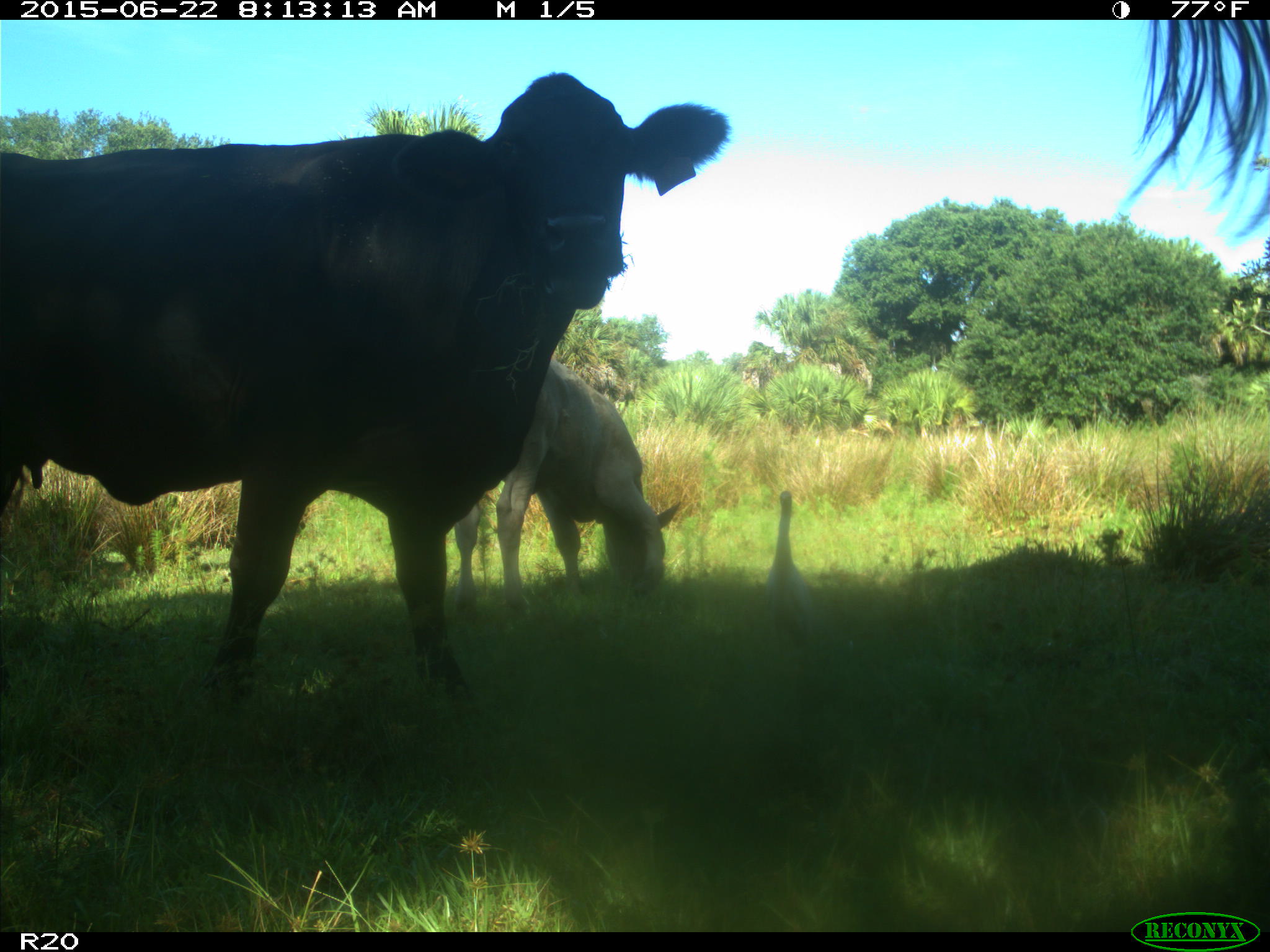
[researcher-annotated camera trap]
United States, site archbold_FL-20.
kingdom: Animalia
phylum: Chordata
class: Mammalia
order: Artiodactyla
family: Bovidae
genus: Bos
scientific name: Bos taurus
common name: domestic cow